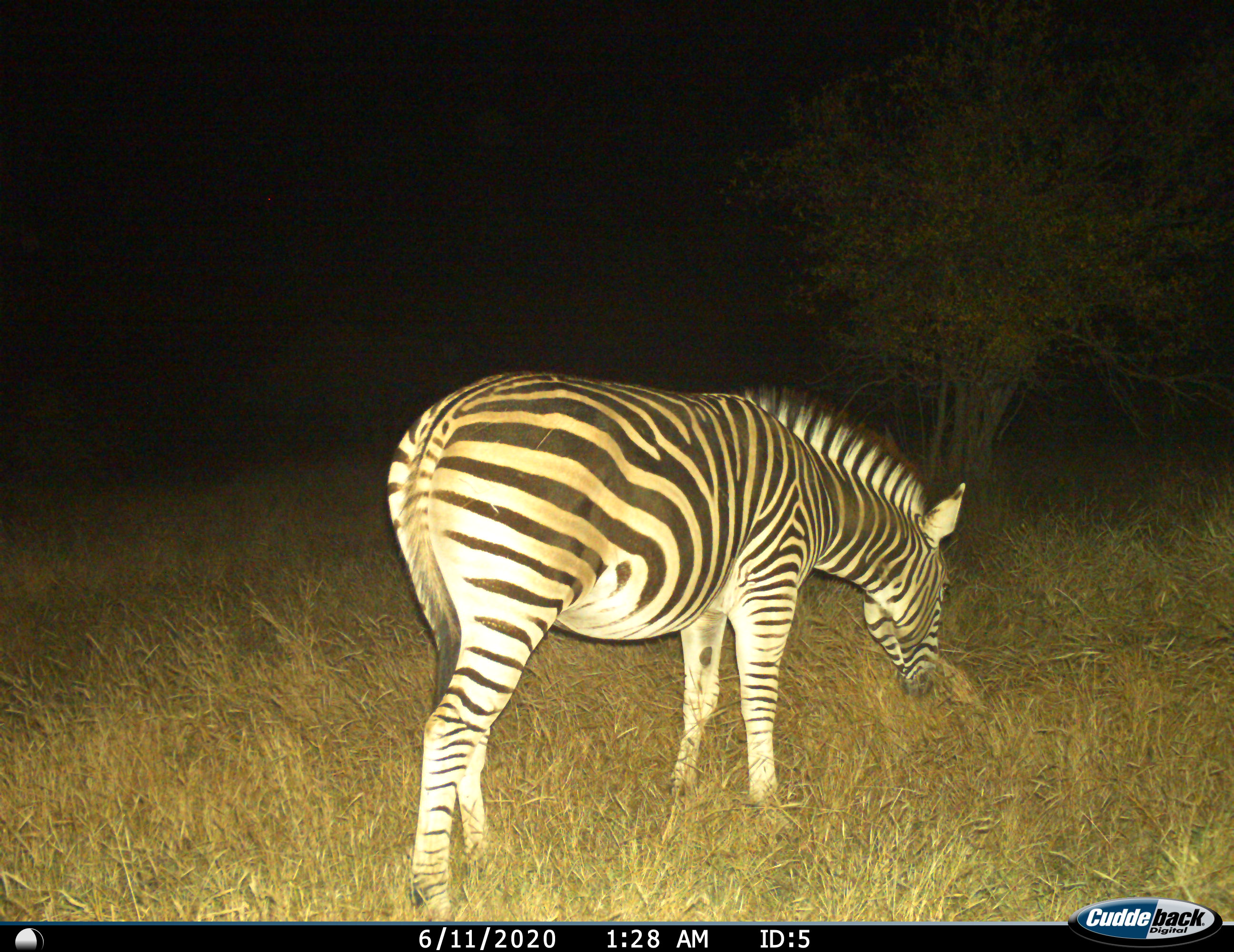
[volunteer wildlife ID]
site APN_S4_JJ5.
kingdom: Animalia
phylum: Chordata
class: Mammalia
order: Perissodactyla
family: Equidae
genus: Equus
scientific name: Equus quagga burchellii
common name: burchell's zebra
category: zebraburchells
Zebraburchells (burchell's zebra) (Equus quagga burchellii), count 1. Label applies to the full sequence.